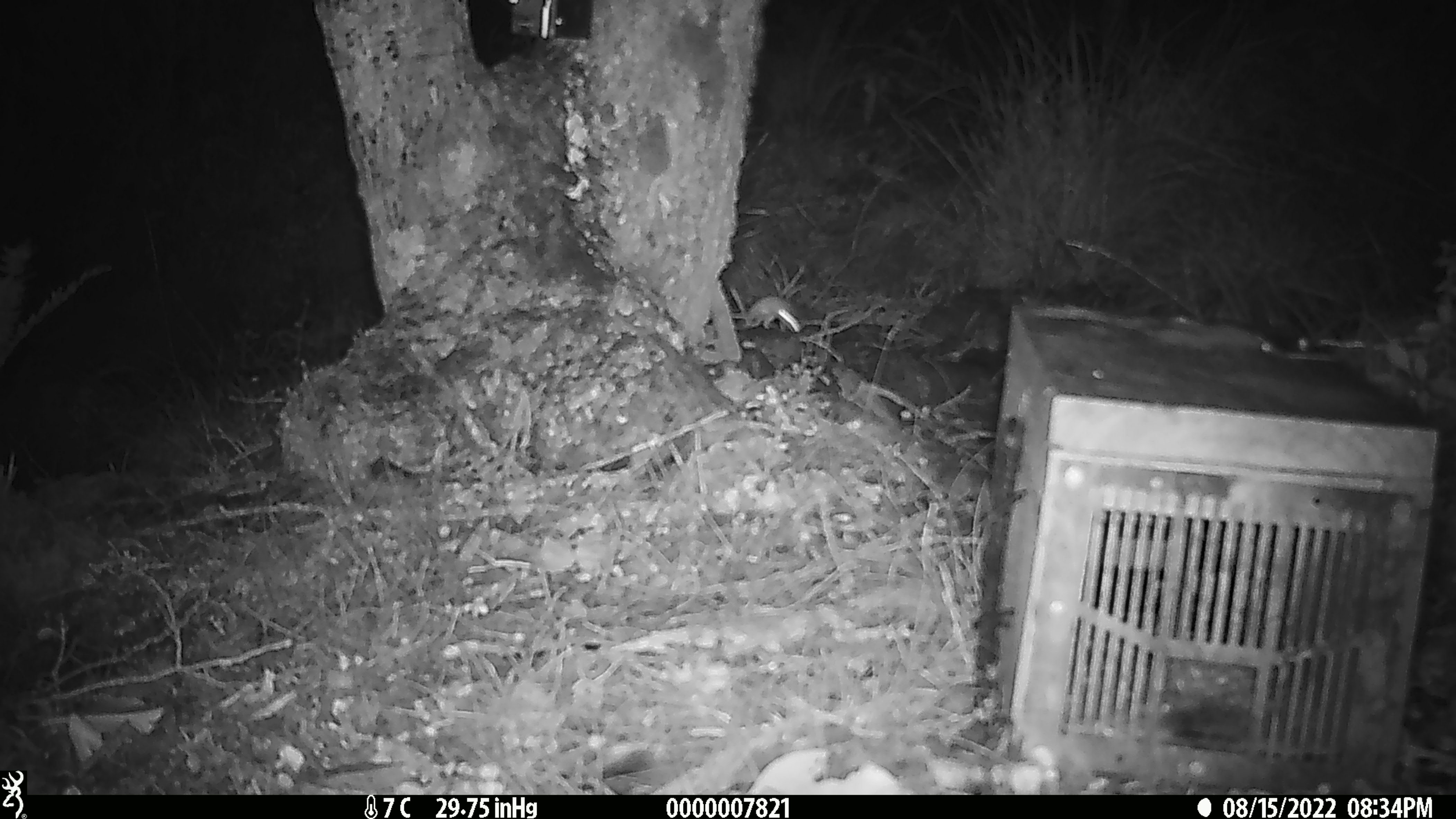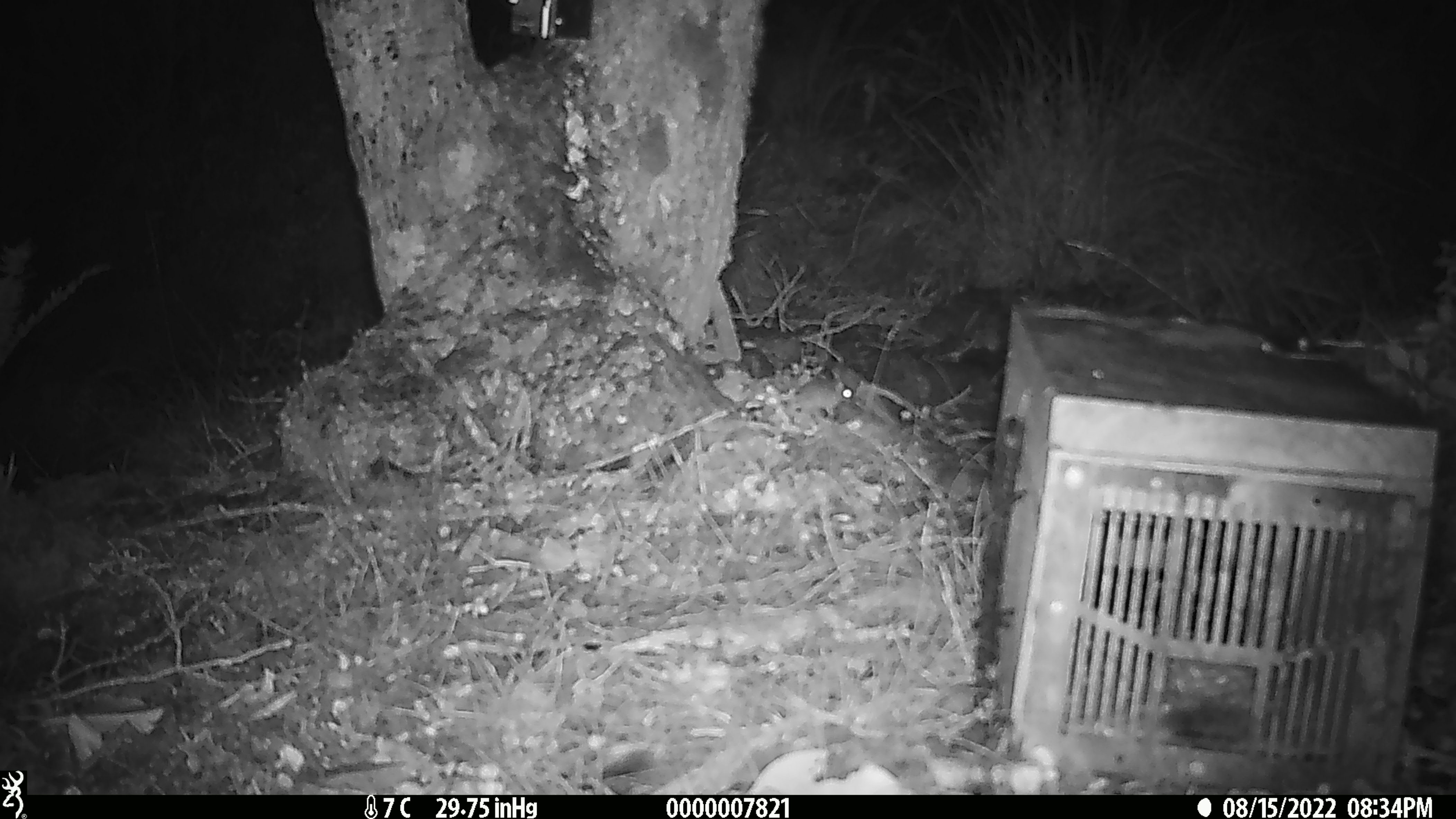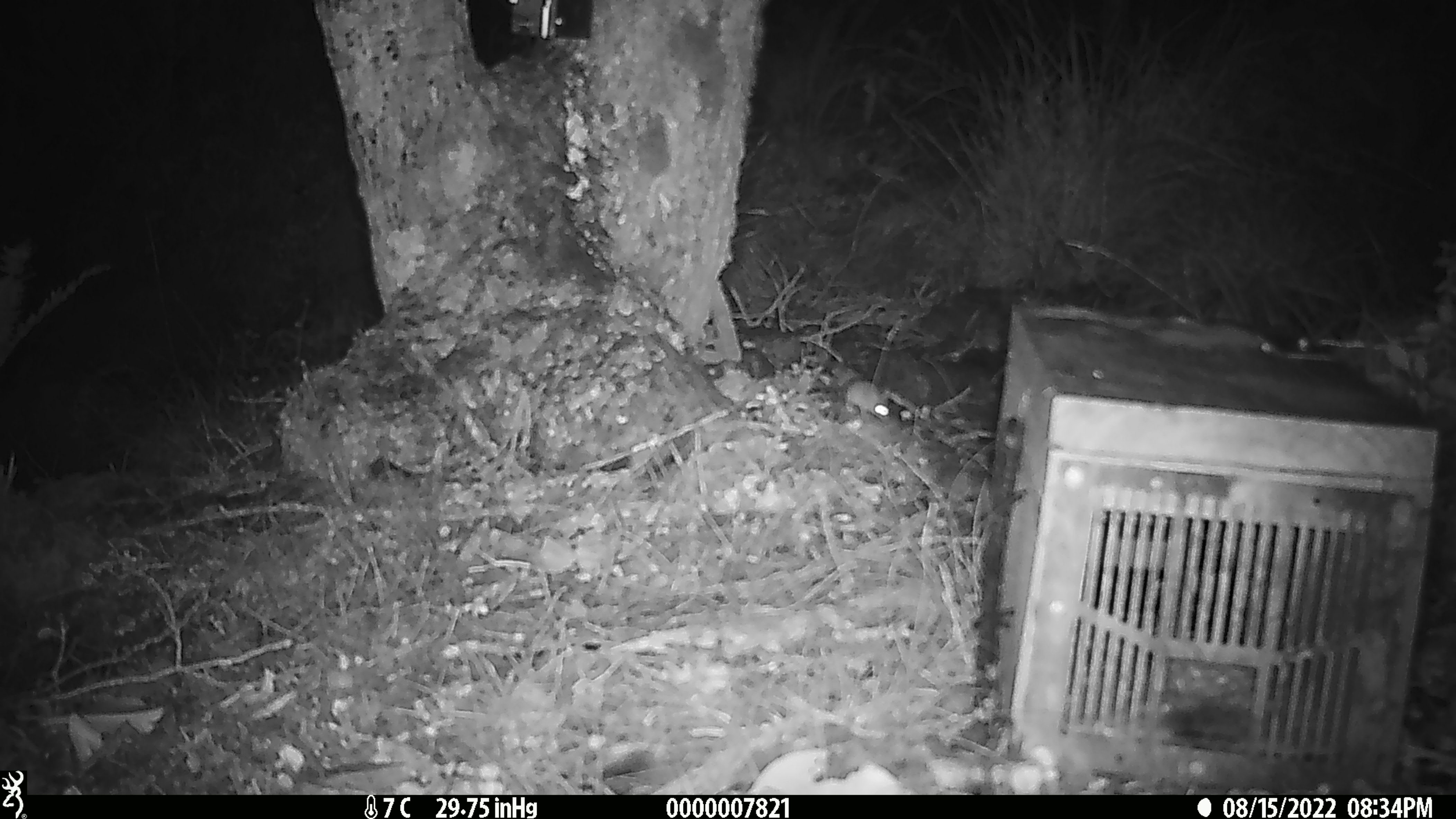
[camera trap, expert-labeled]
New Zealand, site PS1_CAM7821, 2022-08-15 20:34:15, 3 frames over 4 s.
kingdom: Animalia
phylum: Chordata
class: Mammalia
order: Rodentia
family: Muridae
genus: Mus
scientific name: Mus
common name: mouse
Mouse (Mus).